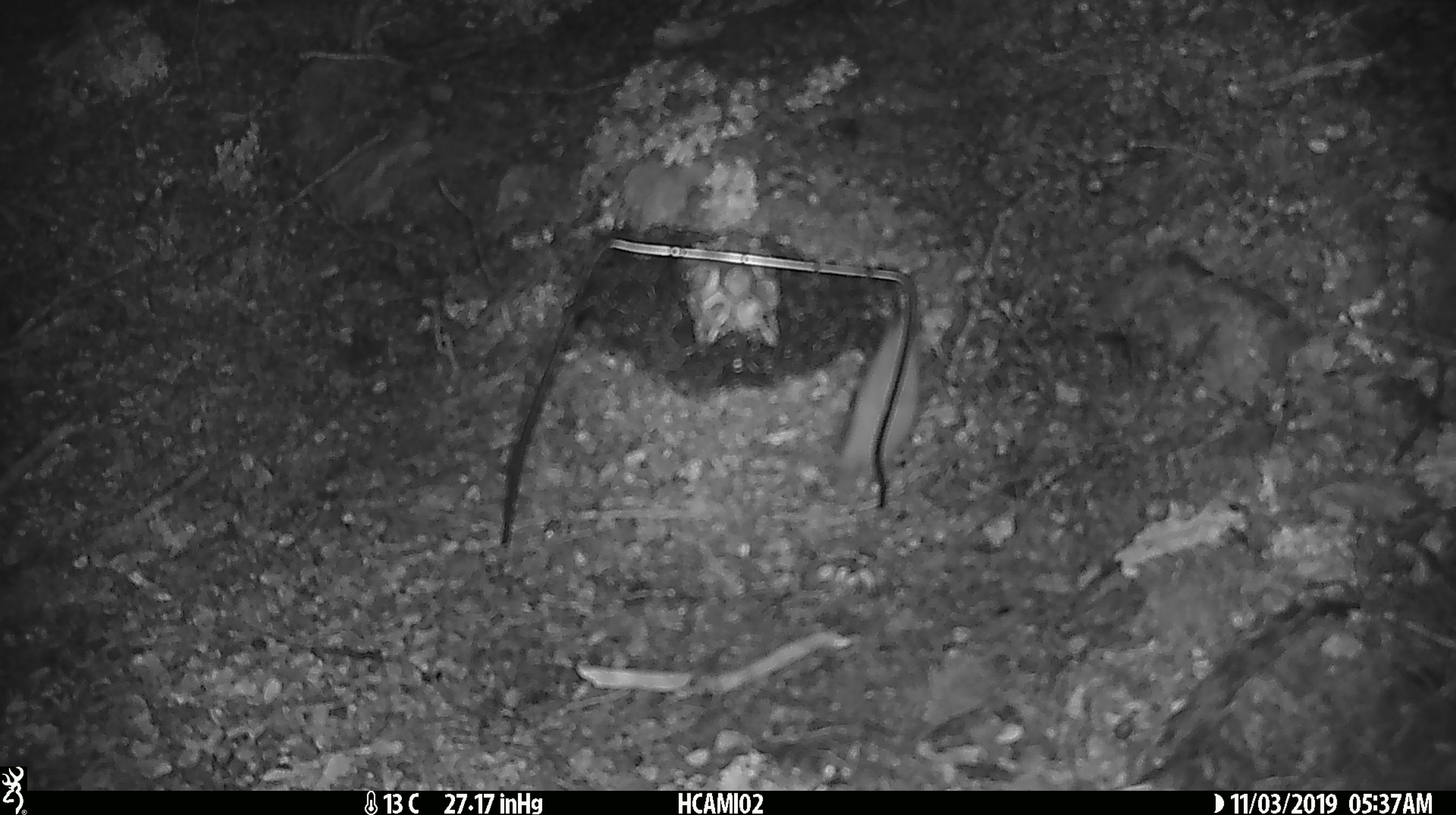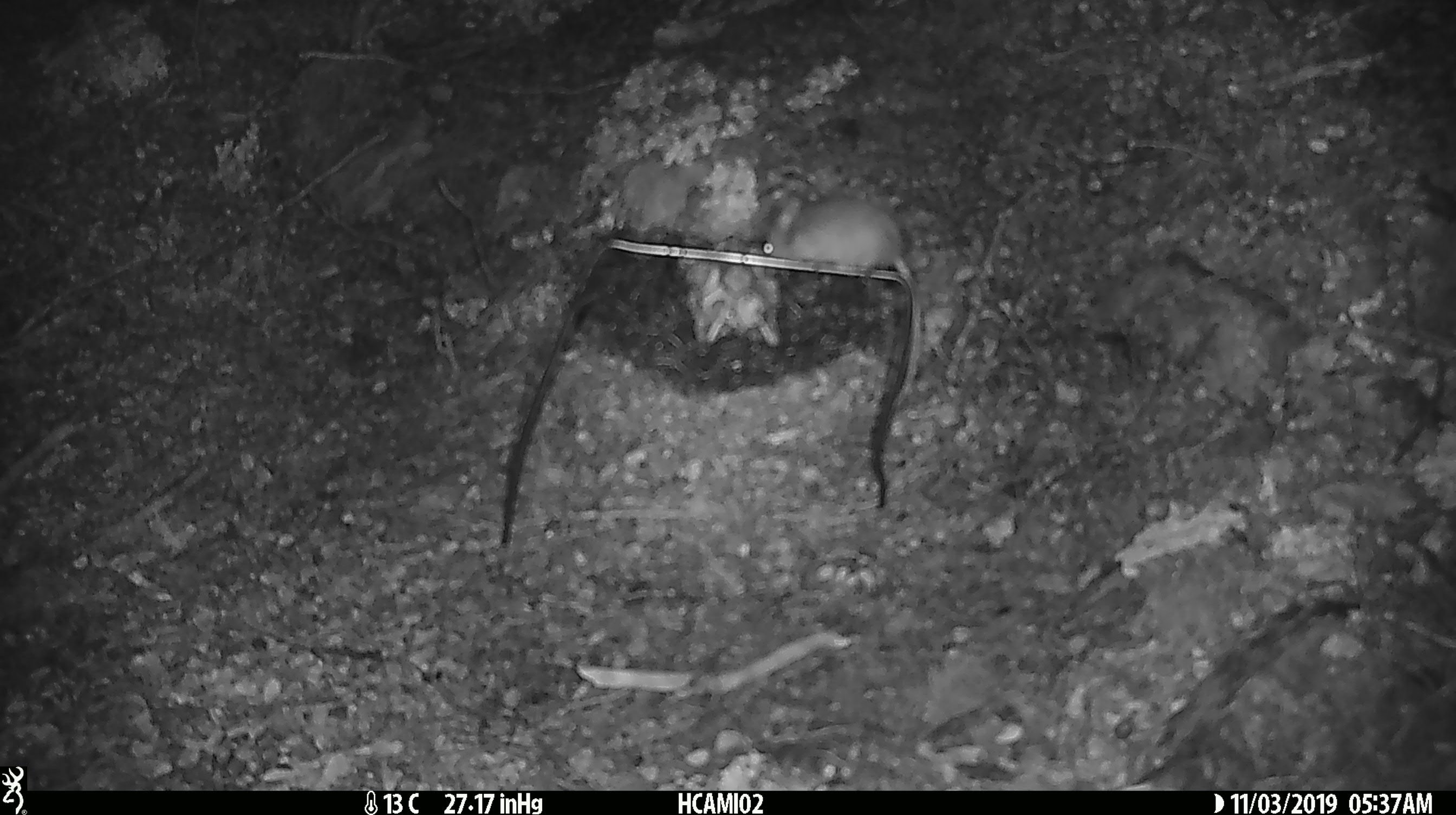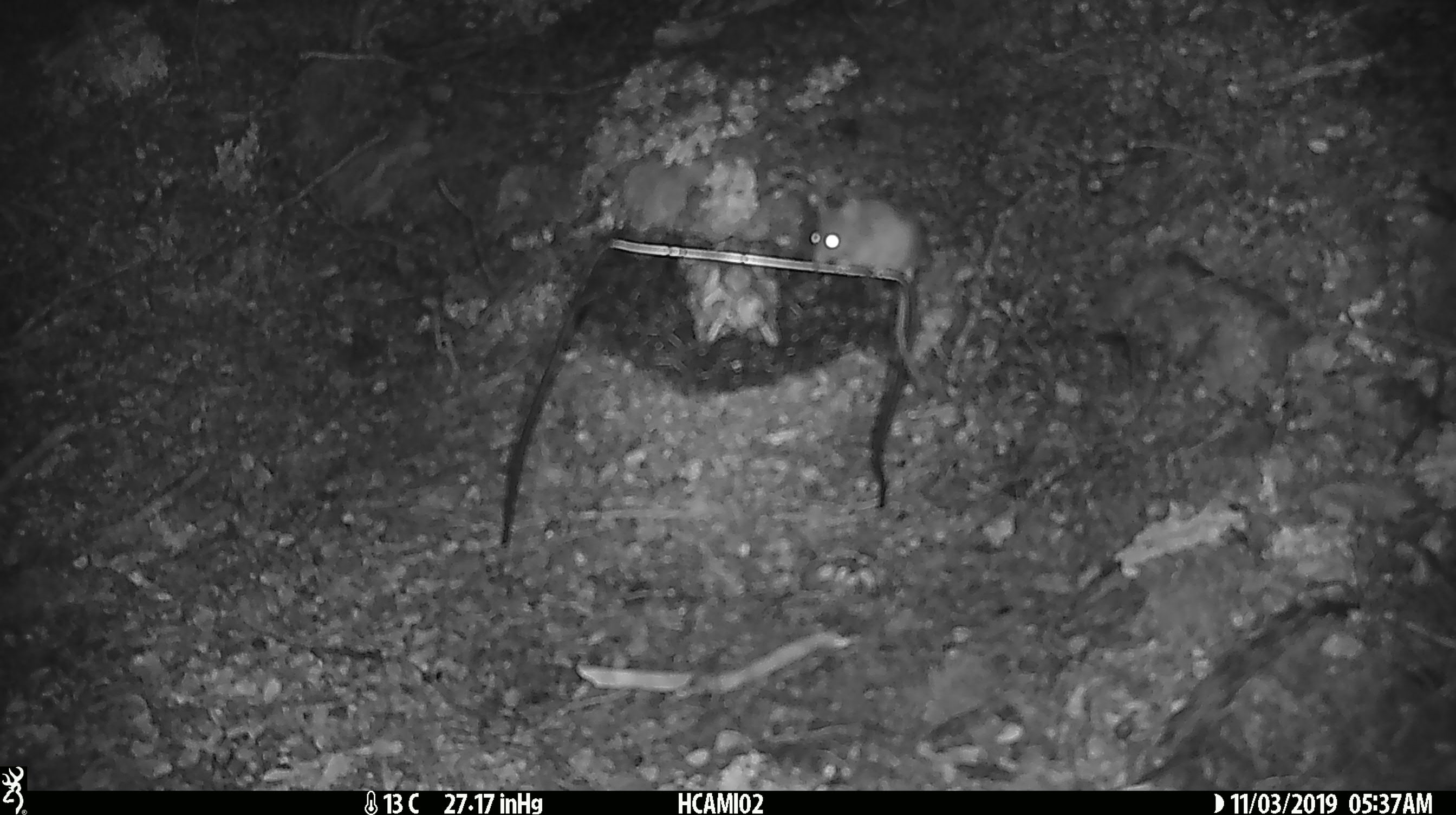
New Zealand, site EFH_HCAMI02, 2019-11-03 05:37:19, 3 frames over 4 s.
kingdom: Animalia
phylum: Chordata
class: Mammalia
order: Rodentia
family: Muridae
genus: Mus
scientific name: Mus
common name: mouse